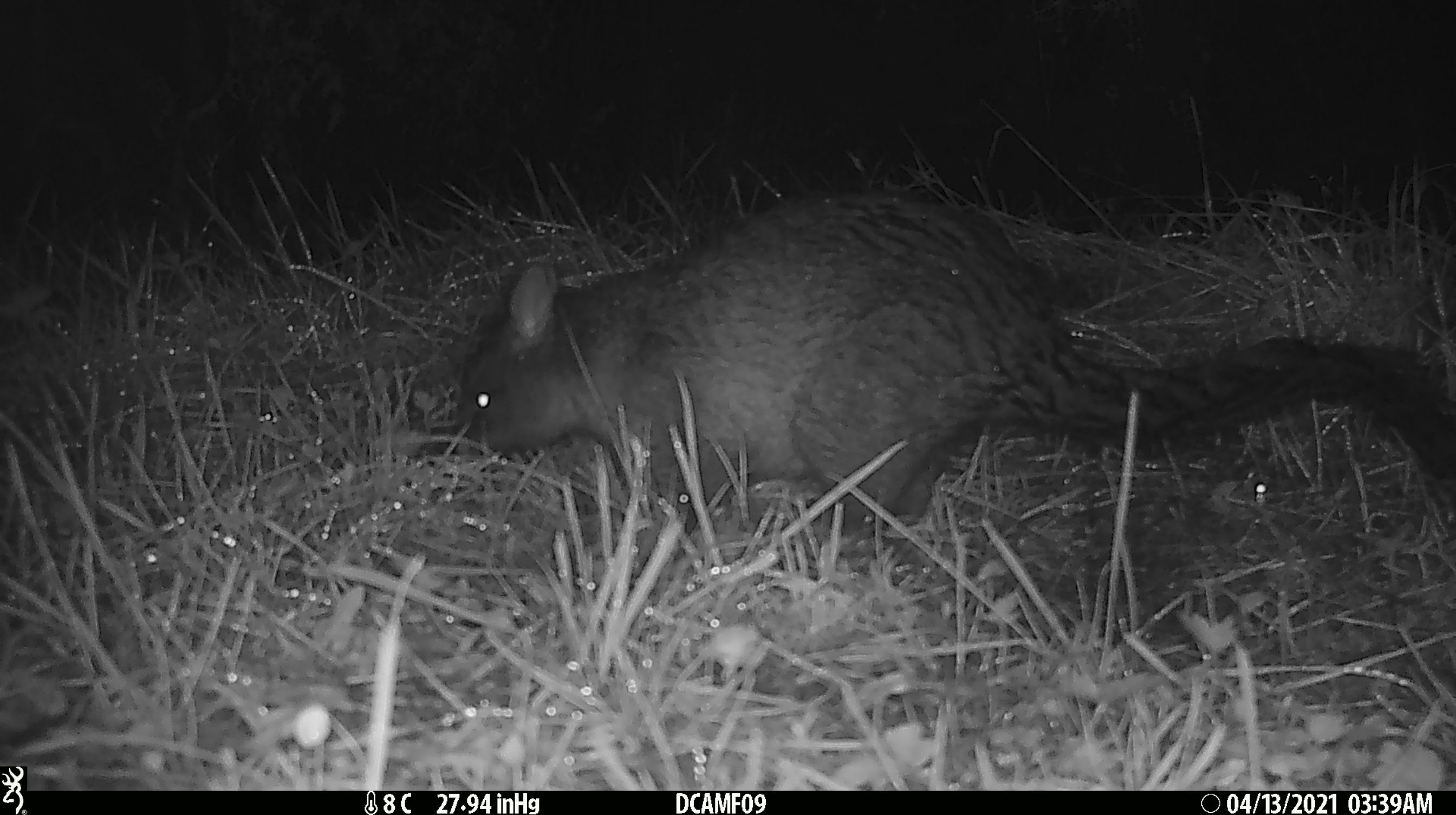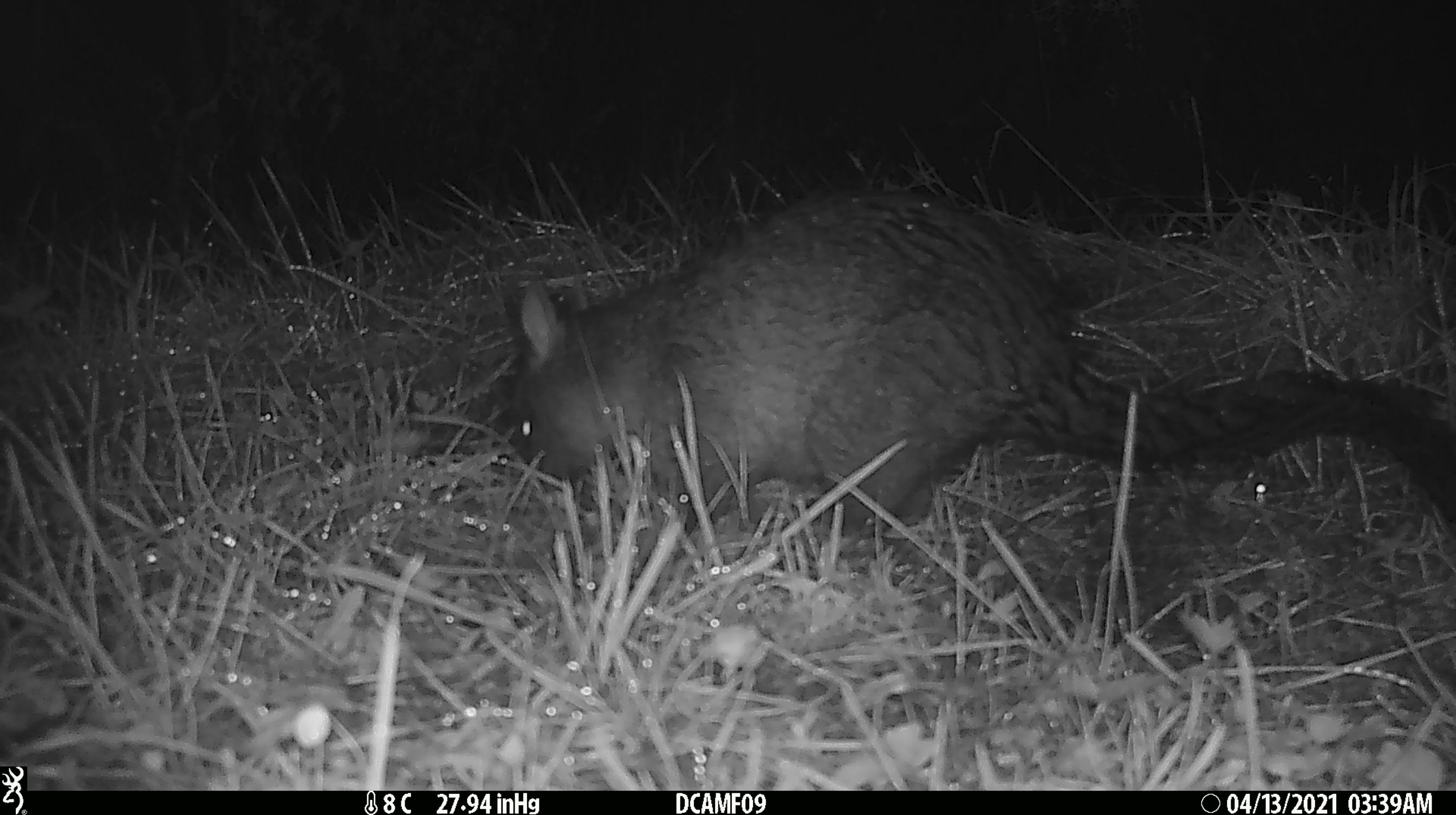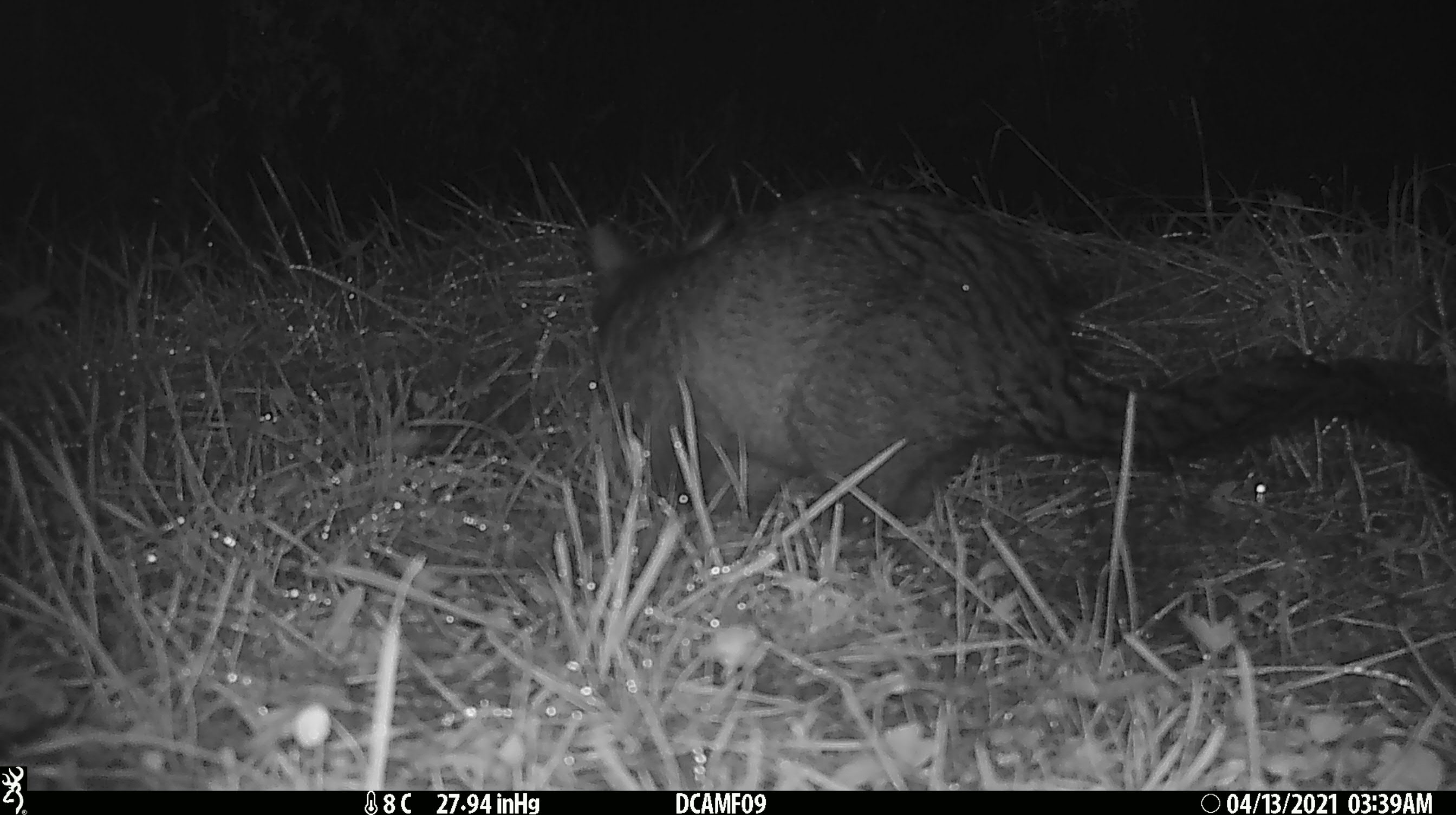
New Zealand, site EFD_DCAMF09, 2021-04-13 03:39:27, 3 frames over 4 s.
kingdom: Animalia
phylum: Chordata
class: Mammalia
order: Diprotodontia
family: Phalangeridae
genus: Trichosurus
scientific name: Trichosurus vulpecula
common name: common brushtail possum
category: possum